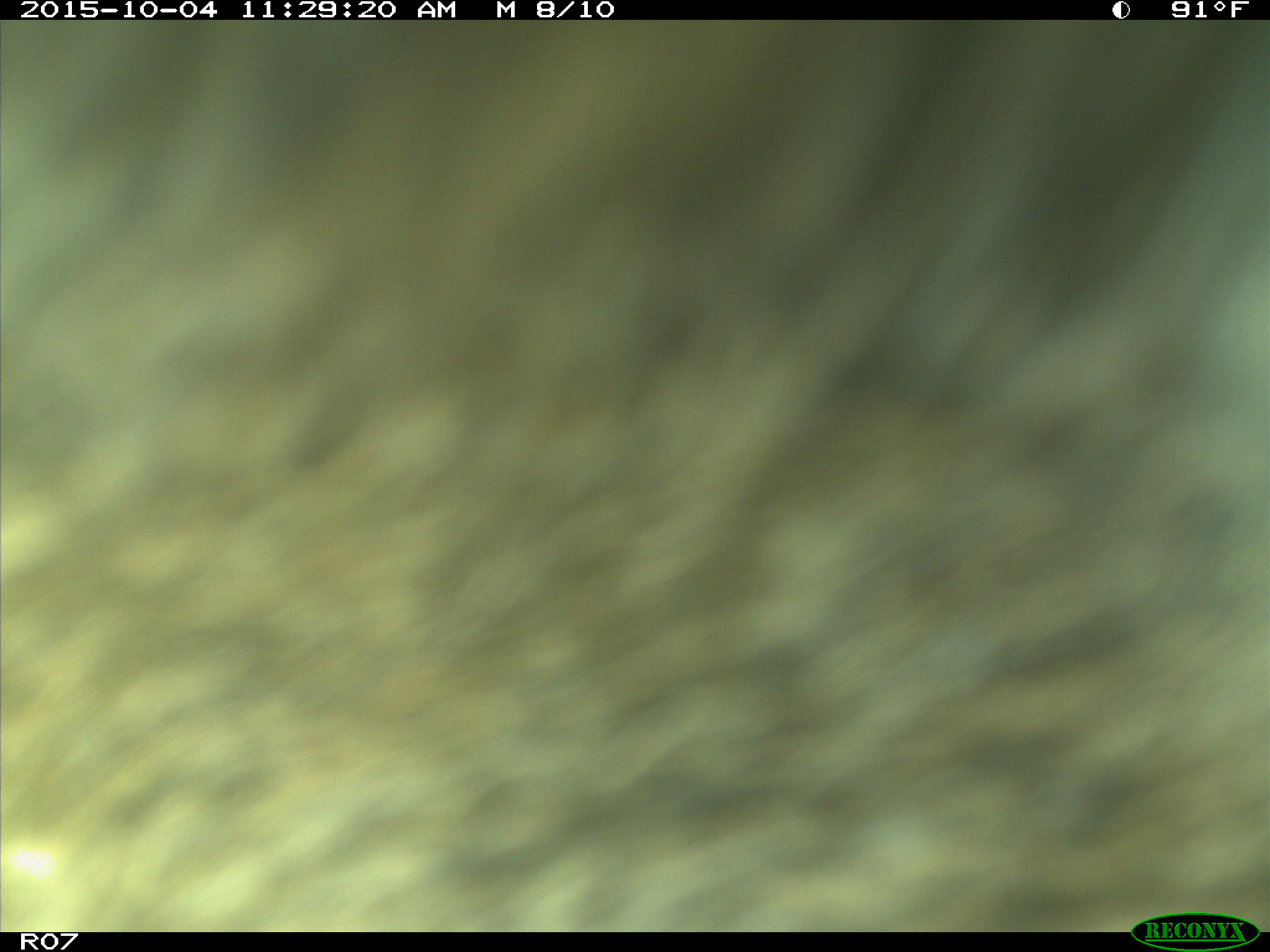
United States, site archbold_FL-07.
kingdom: Animalia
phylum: Chordata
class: Mammalia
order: Artiodactyla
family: Bovidae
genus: Bos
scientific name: Bos taurus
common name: domestic cow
Bos taurus (domestic cow).